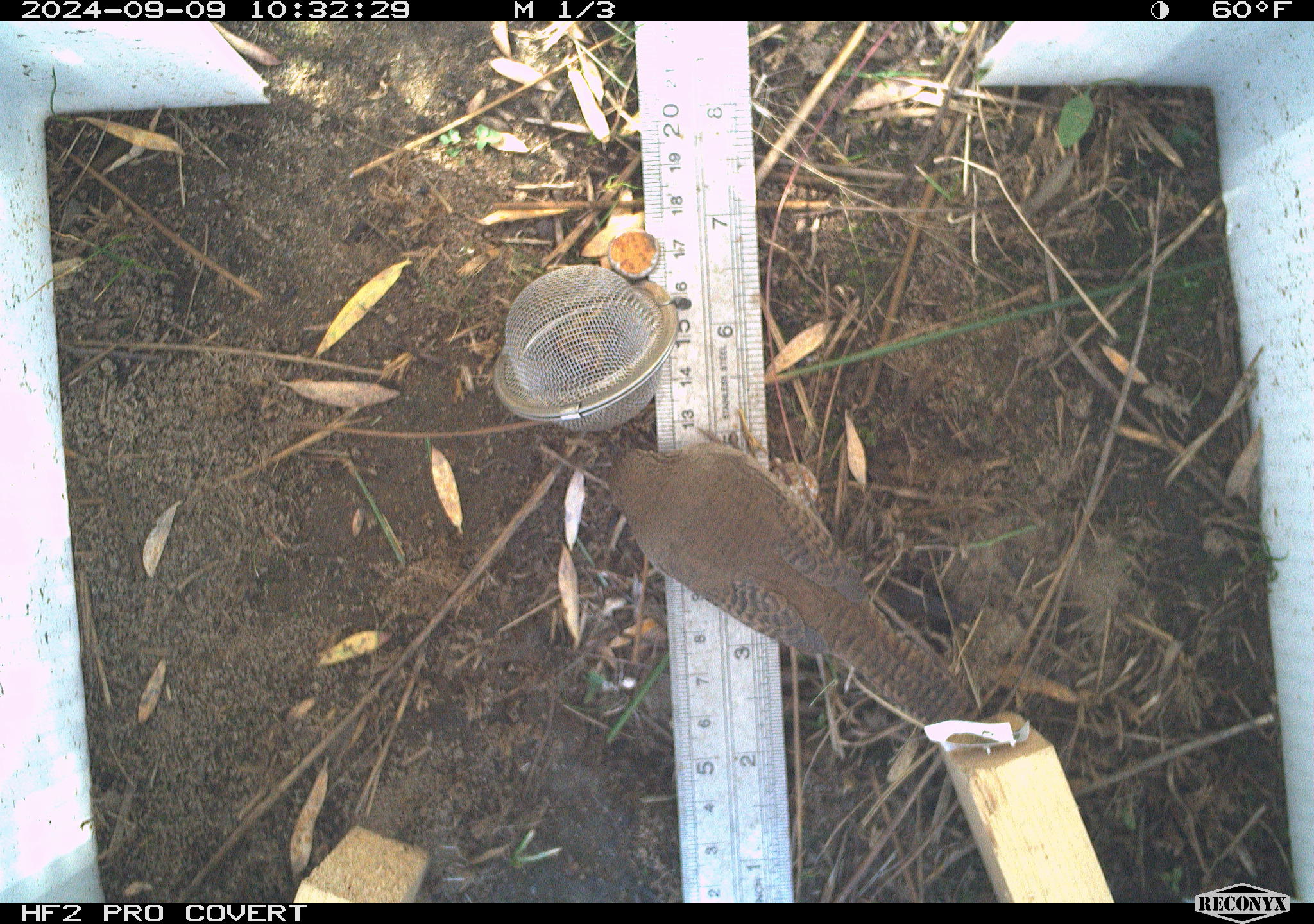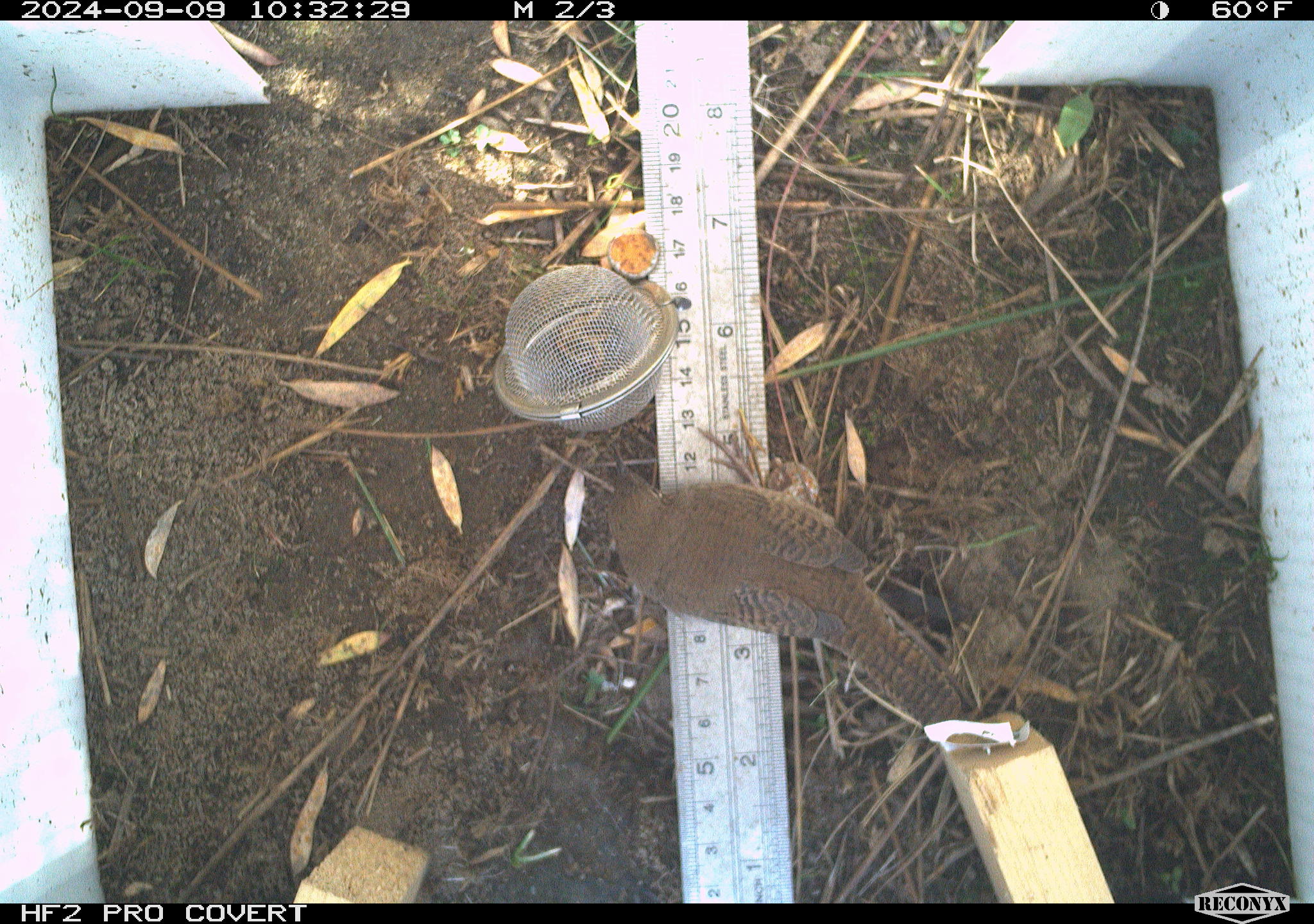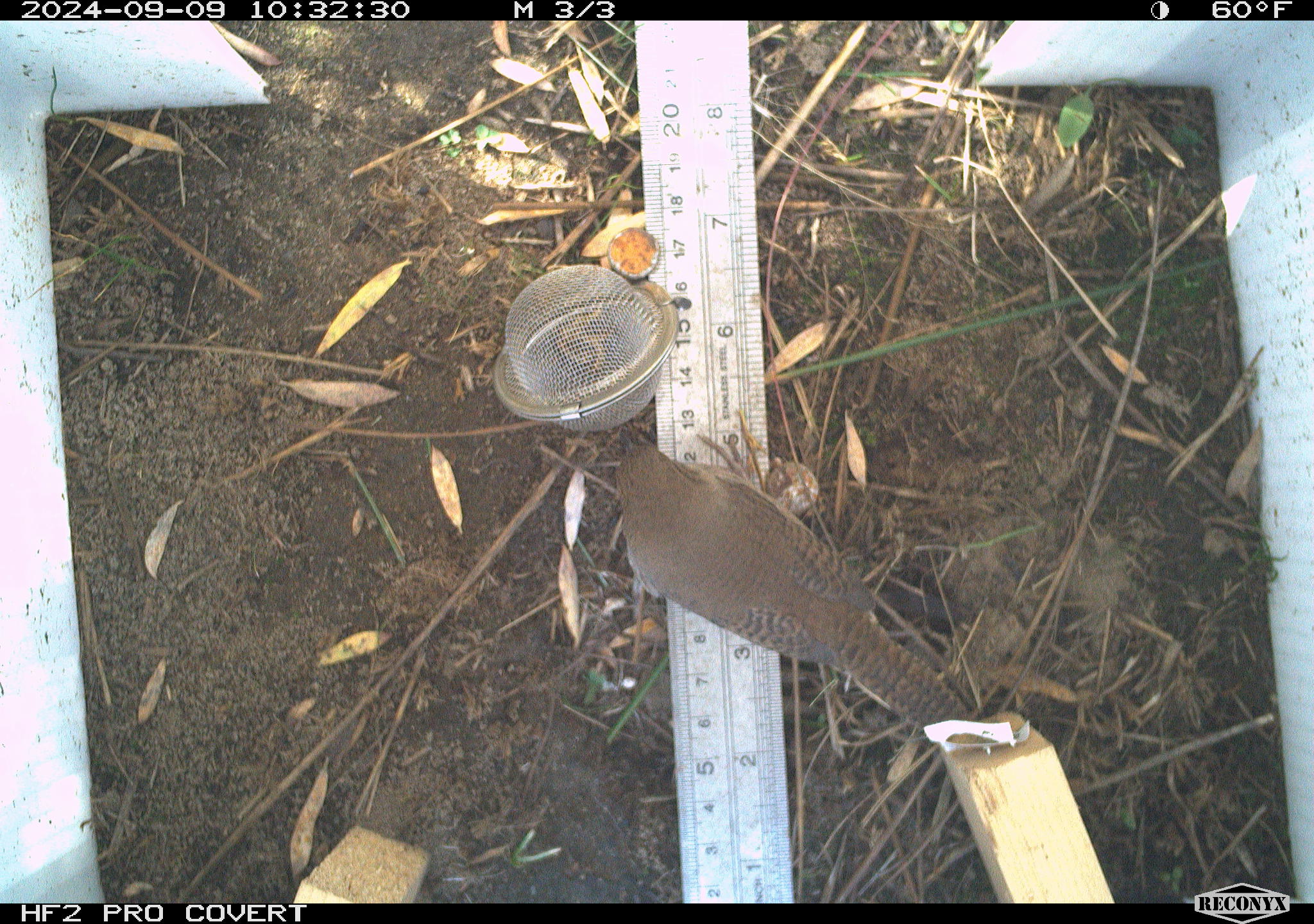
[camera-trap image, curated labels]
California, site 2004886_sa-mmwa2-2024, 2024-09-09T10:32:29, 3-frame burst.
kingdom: Animalia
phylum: Chordata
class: Aves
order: Passeriformes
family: Troglodytidae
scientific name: Troglodytidae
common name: wren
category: troglodytidae family